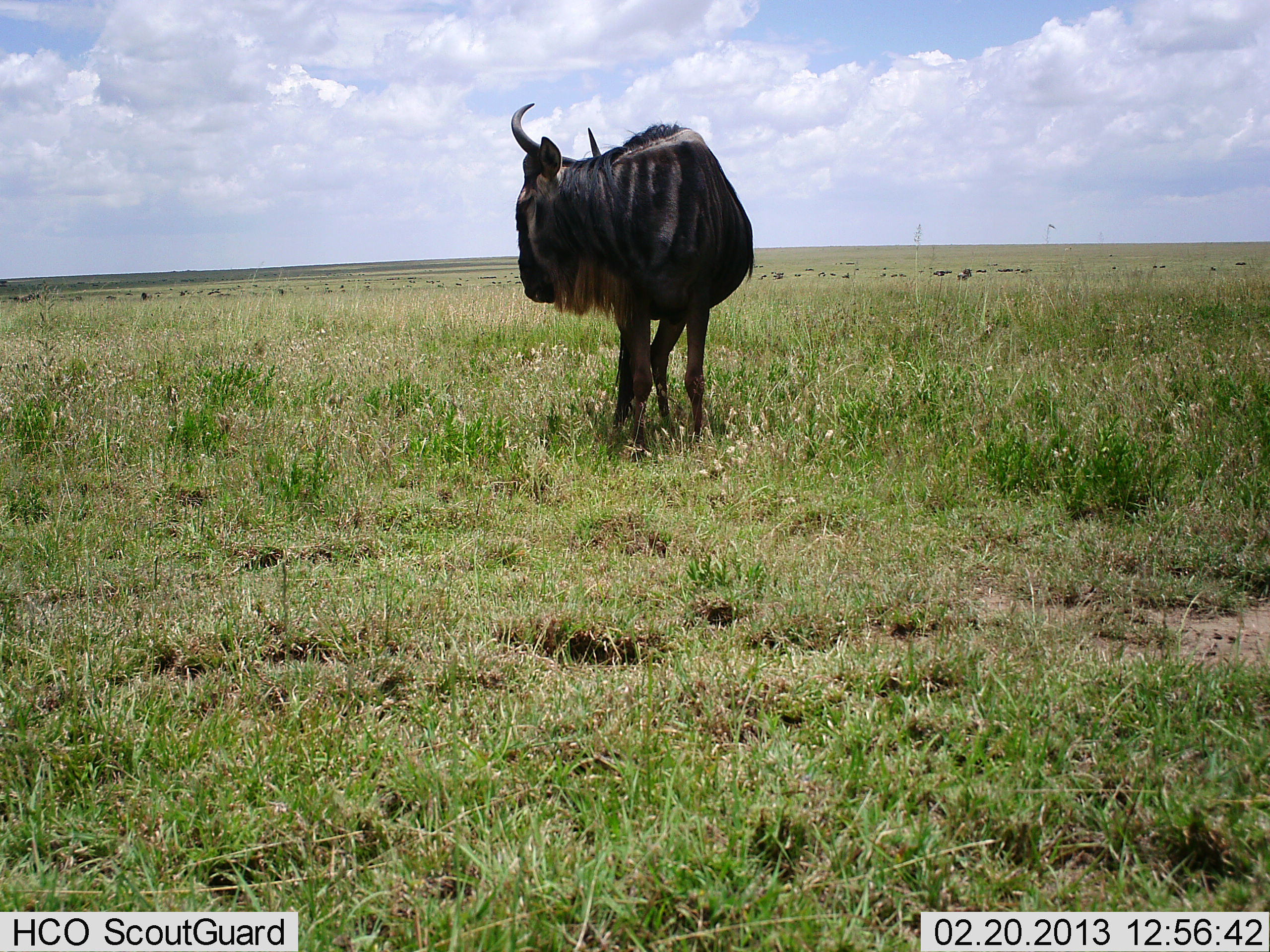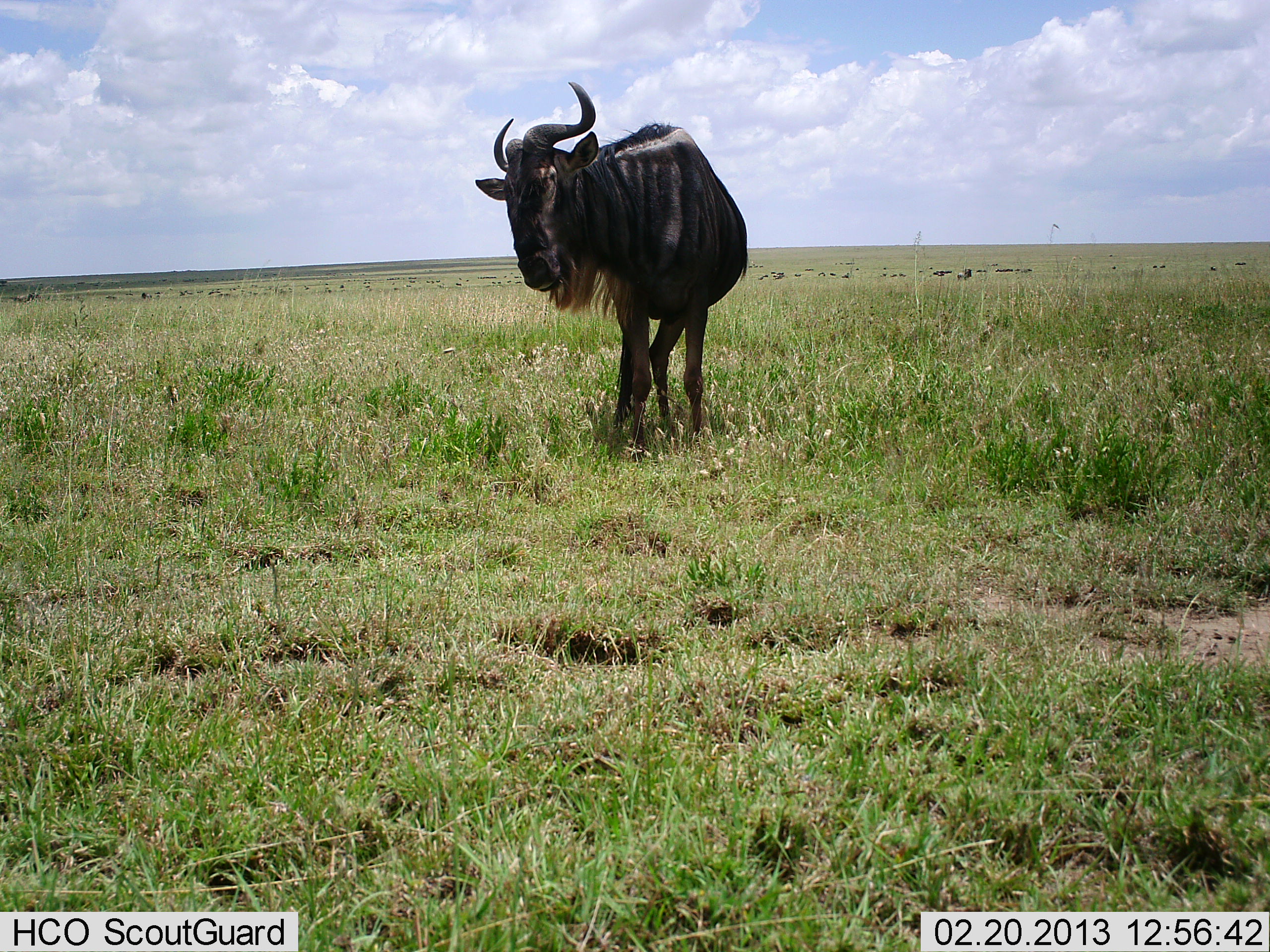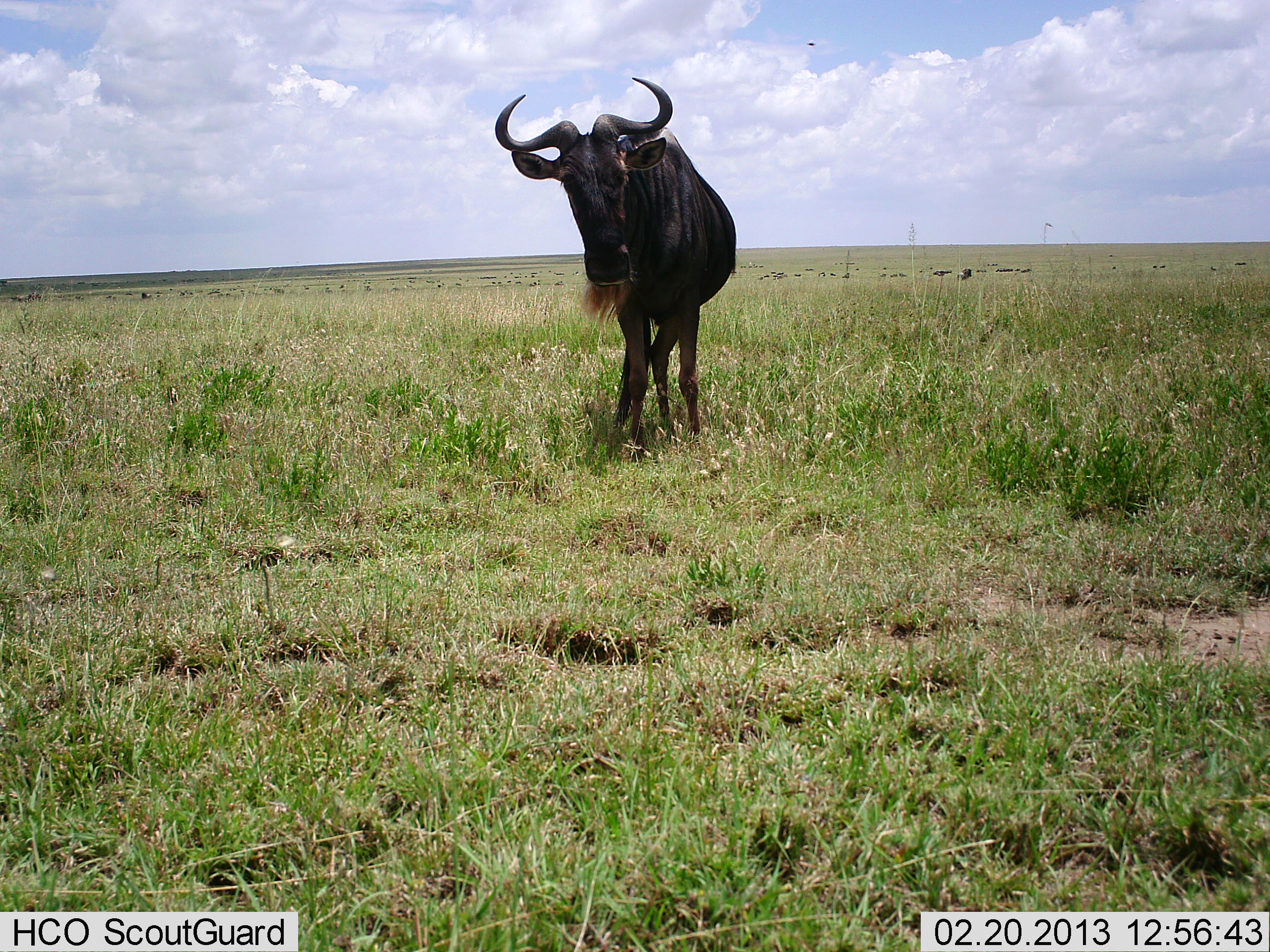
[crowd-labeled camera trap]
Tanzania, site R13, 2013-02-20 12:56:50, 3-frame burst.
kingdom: Animalia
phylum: Chordata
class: Mammalia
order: Artiodactyla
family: Bovidae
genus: Connochaetes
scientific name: Connochaetes taurinus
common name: blue wildebeest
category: wildebeest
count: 1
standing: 92%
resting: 0%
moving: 16%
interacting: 0%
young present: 0%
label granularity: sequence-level